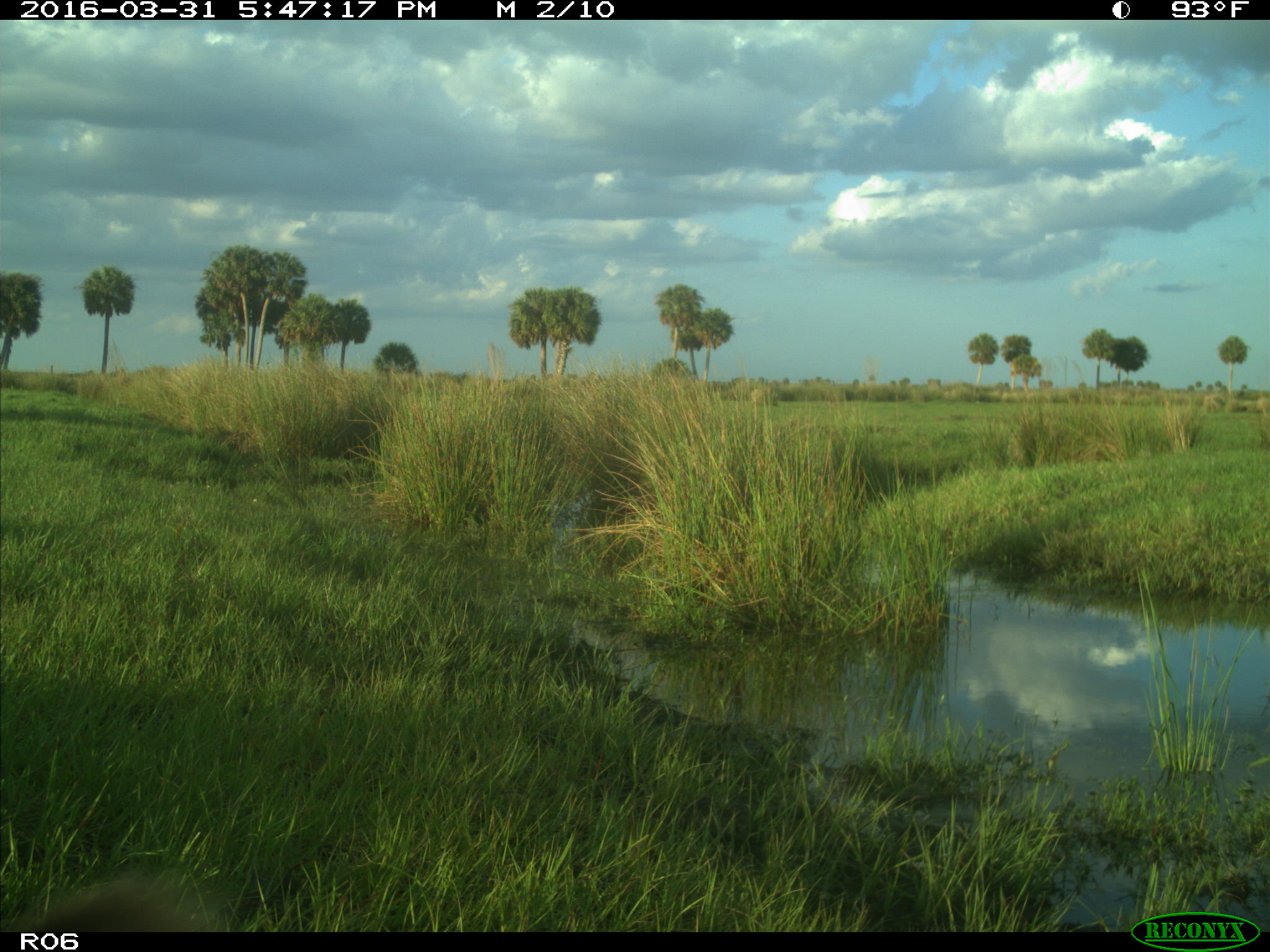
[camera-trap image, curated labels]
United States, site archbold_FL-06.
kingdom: Animalia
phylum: Chordata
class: Mammalia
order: Artiodactyla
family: Bovidae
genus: Bos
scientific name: Bos taurus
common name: domestic cow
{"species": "Bos taurus (domestic cow)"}